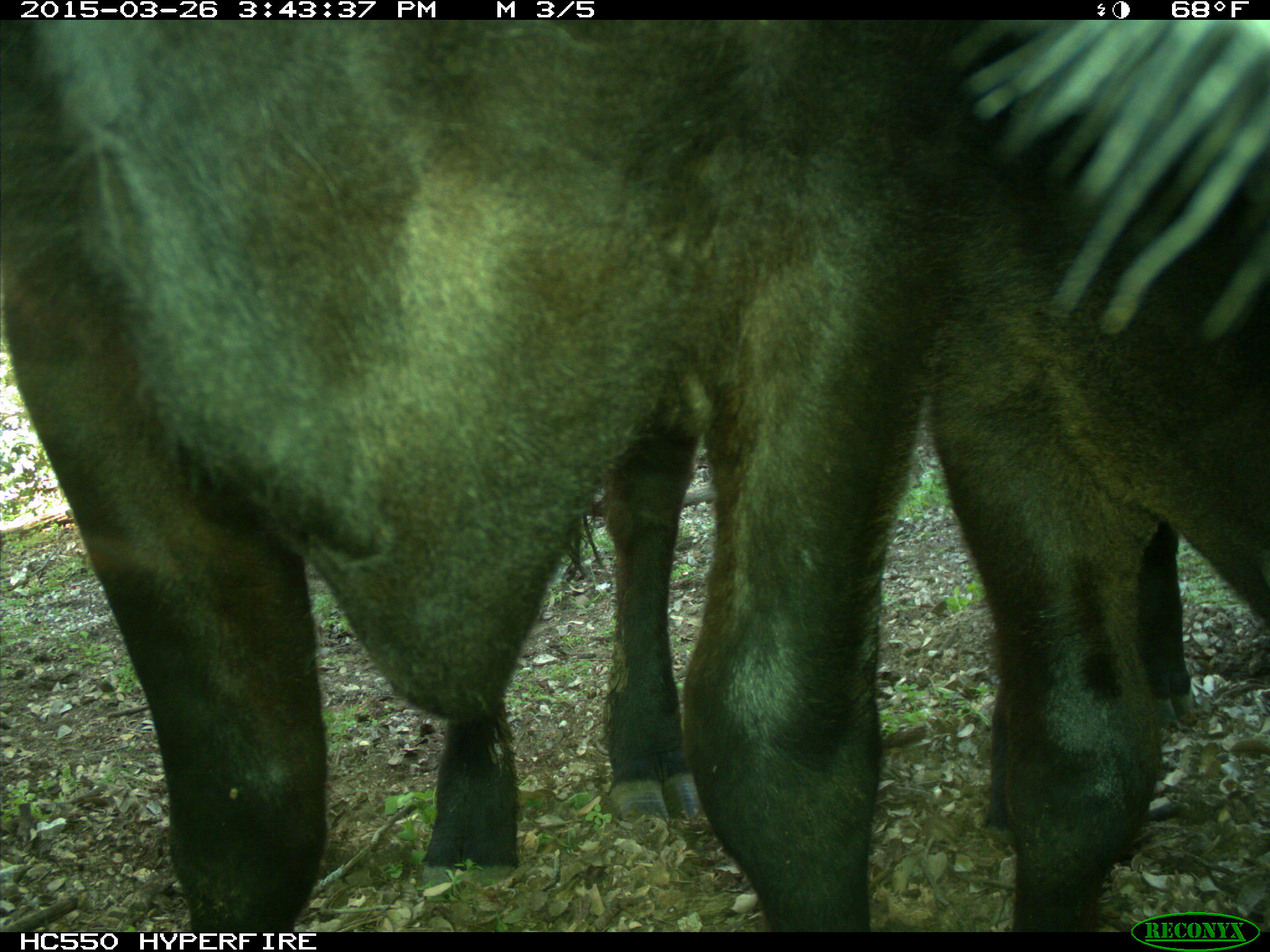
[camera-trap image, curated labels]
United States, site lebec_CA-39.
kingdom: Animalia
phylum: Chordata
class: Mammalia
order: Artiodactyla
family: Bovidae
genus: Bos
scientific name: Bos taurus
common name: domestic cow